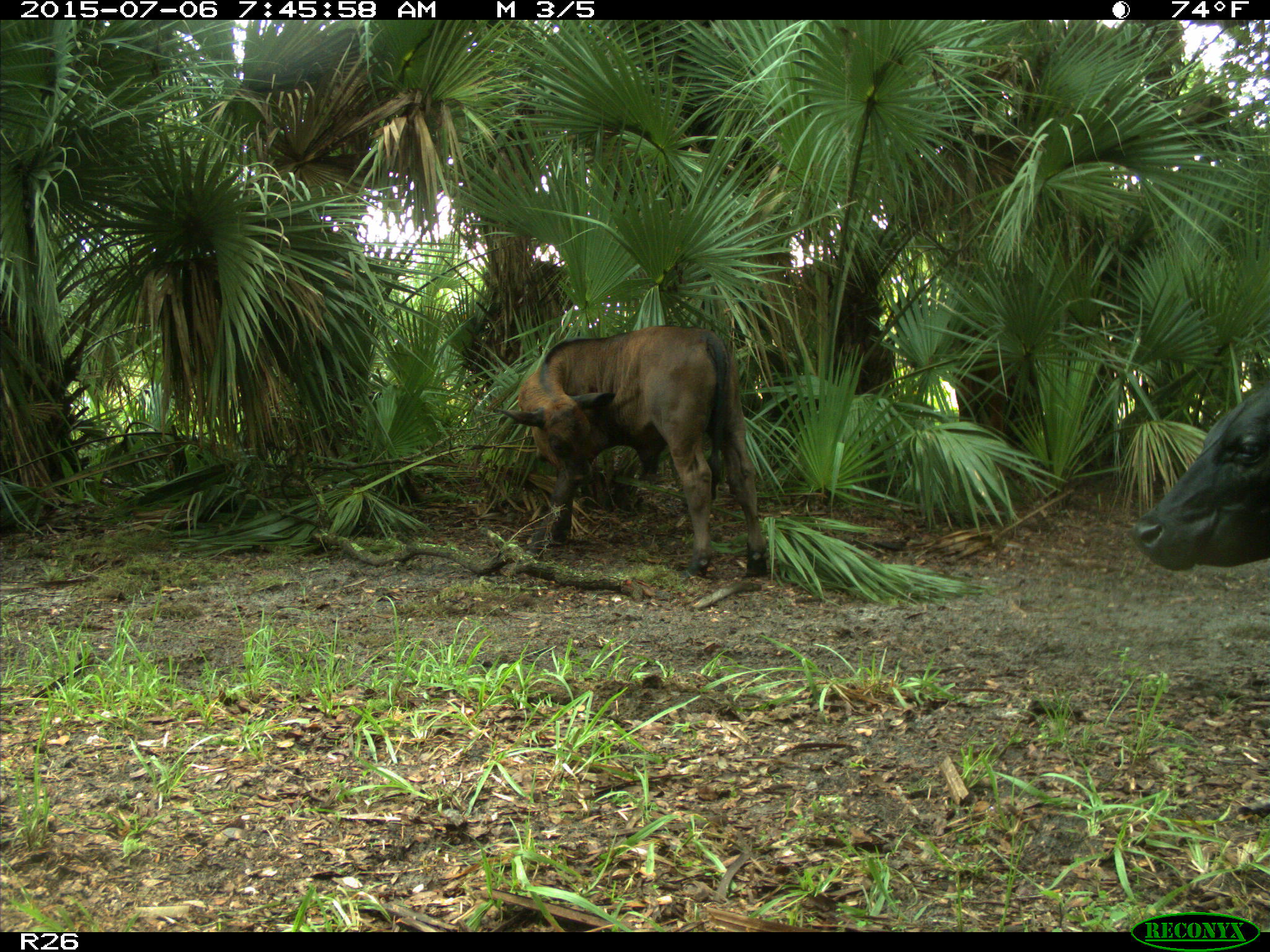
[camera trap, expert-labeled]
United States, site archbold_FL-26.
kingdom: Animalia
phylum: Chordata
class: Mammalia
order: Artiodactyla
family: Bovidae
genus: Bos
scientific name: Bos taurus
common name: domestic cow